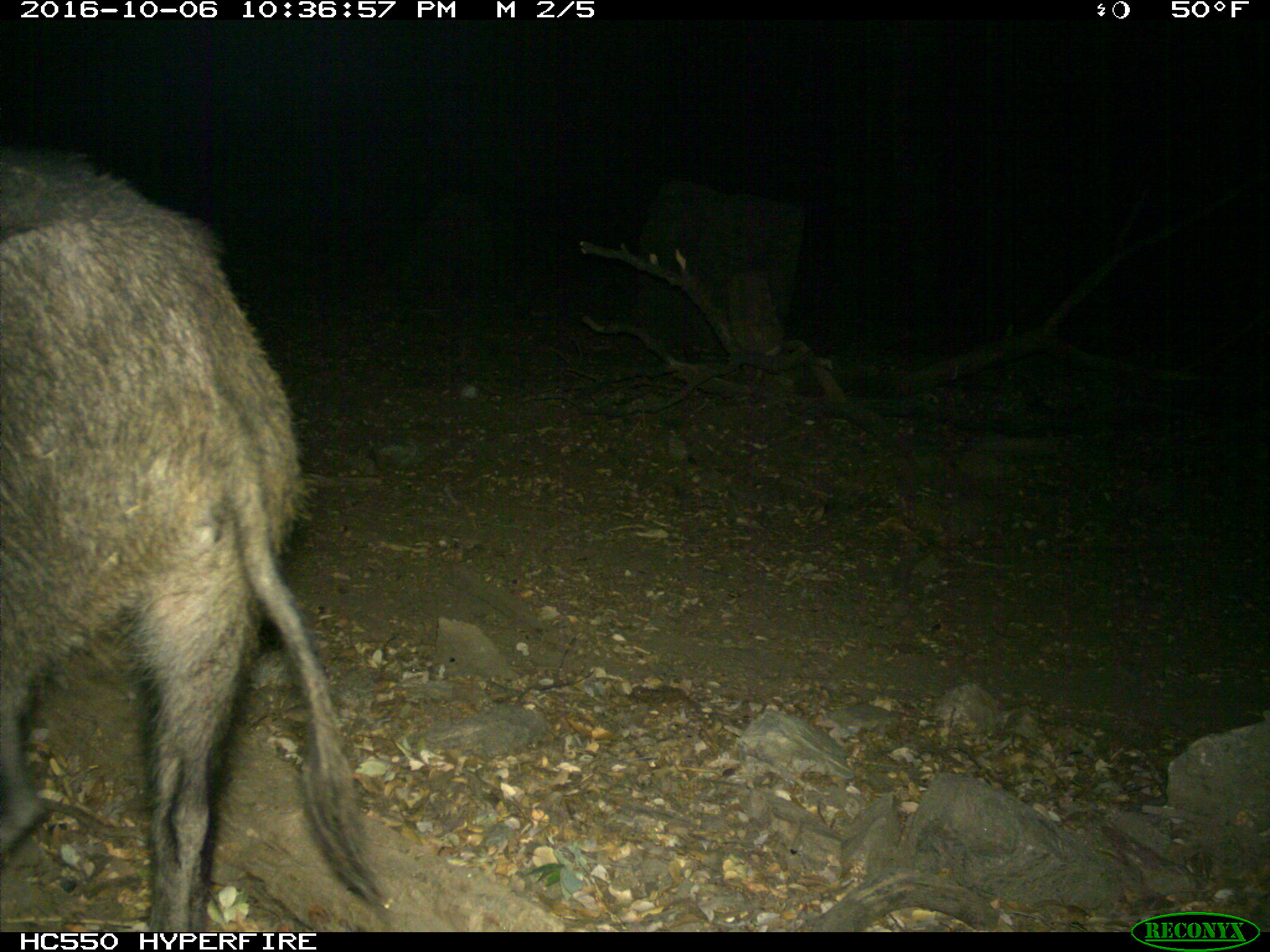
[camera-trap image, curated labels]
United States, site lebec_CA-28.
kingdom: Animalia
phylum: Chordata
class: Mammalia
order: Artiodactyla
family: Suidae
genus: Sus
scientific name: Sus scrofa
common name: wild boar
Sus scrofa (wild boar).